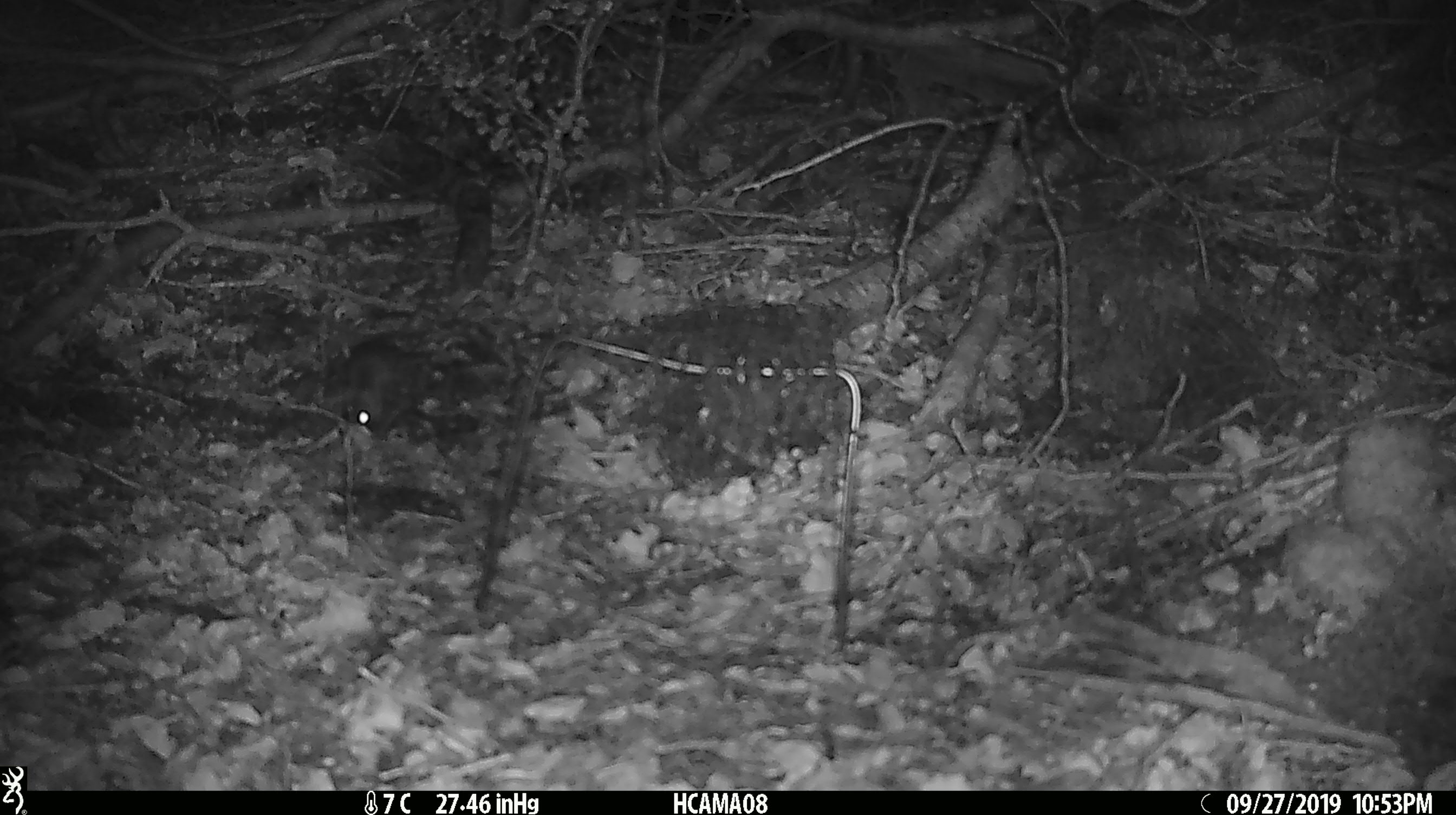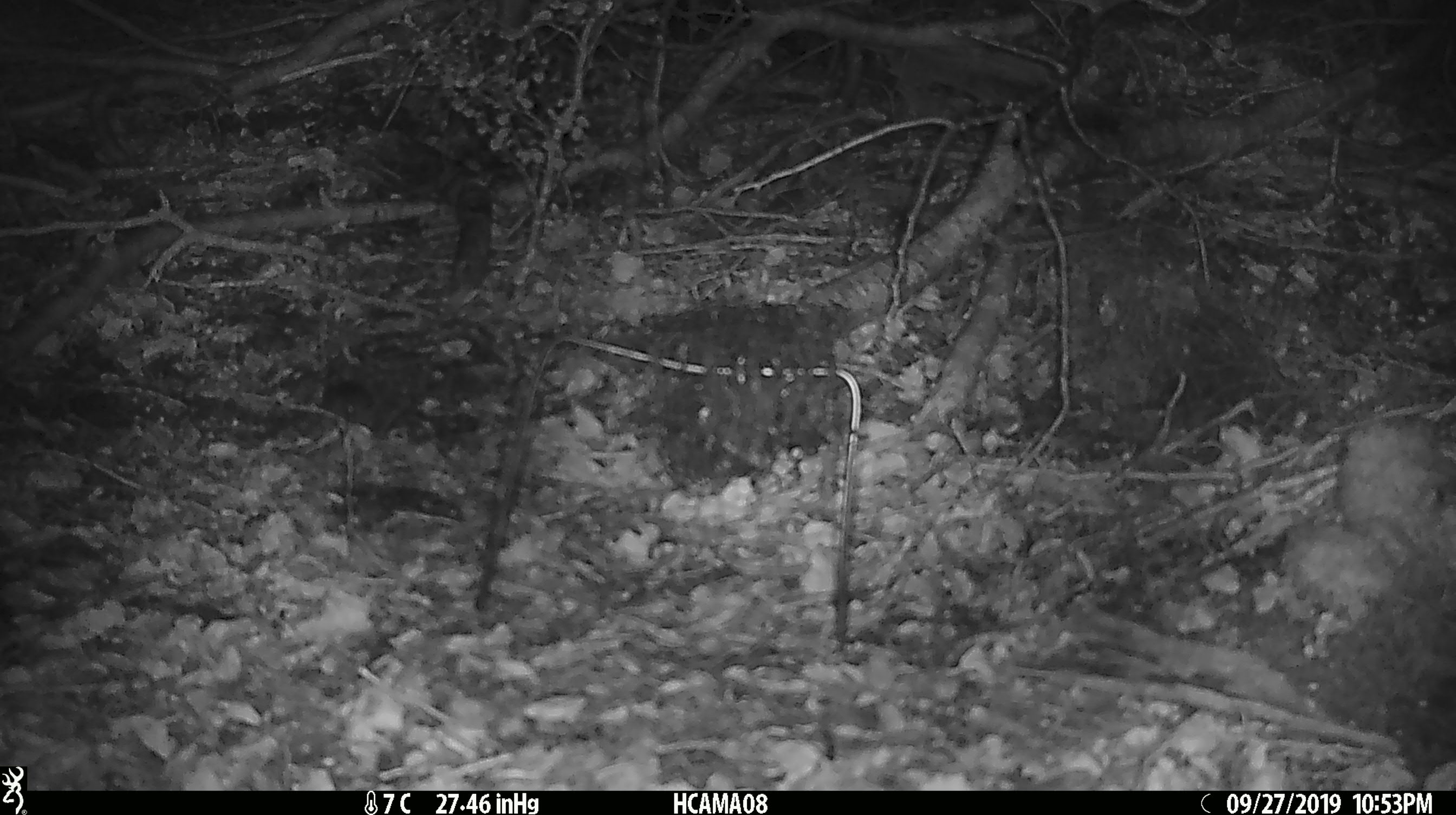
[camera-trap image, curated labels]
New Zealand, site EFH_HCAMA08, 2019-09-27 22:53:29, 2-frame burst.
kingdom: Animalia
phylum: Chordata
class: Mammalia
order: Rodentia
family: Muridae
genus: Mus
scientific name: Mus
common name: mouse